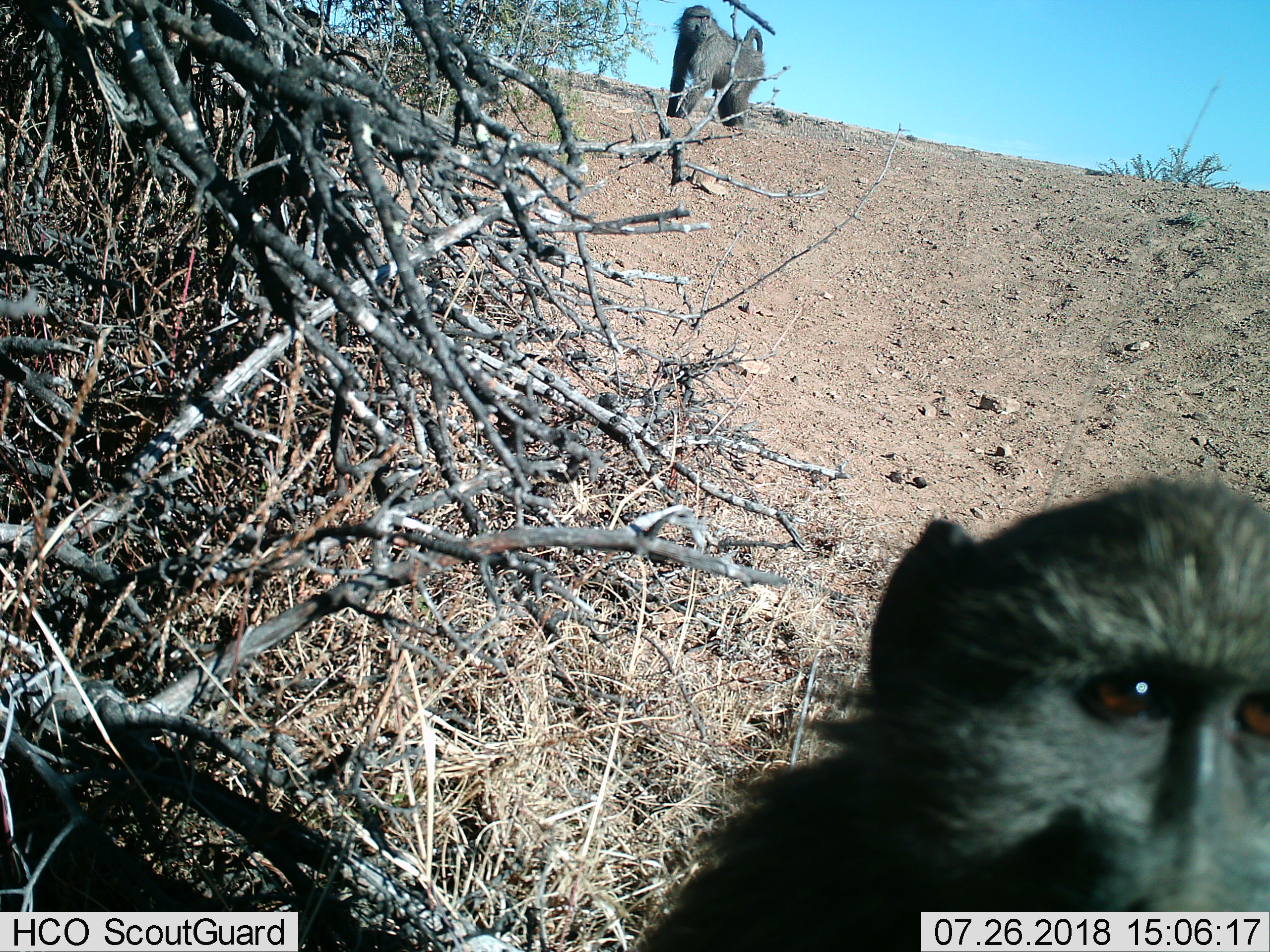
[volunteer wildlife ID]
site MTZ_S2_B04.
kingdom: Animalia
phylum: Chordata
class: Mammalia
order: Primates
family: Cercopithecidae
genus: Papio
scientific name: Papio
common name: baboon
Baboon (Papio), count 2. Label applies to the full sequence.